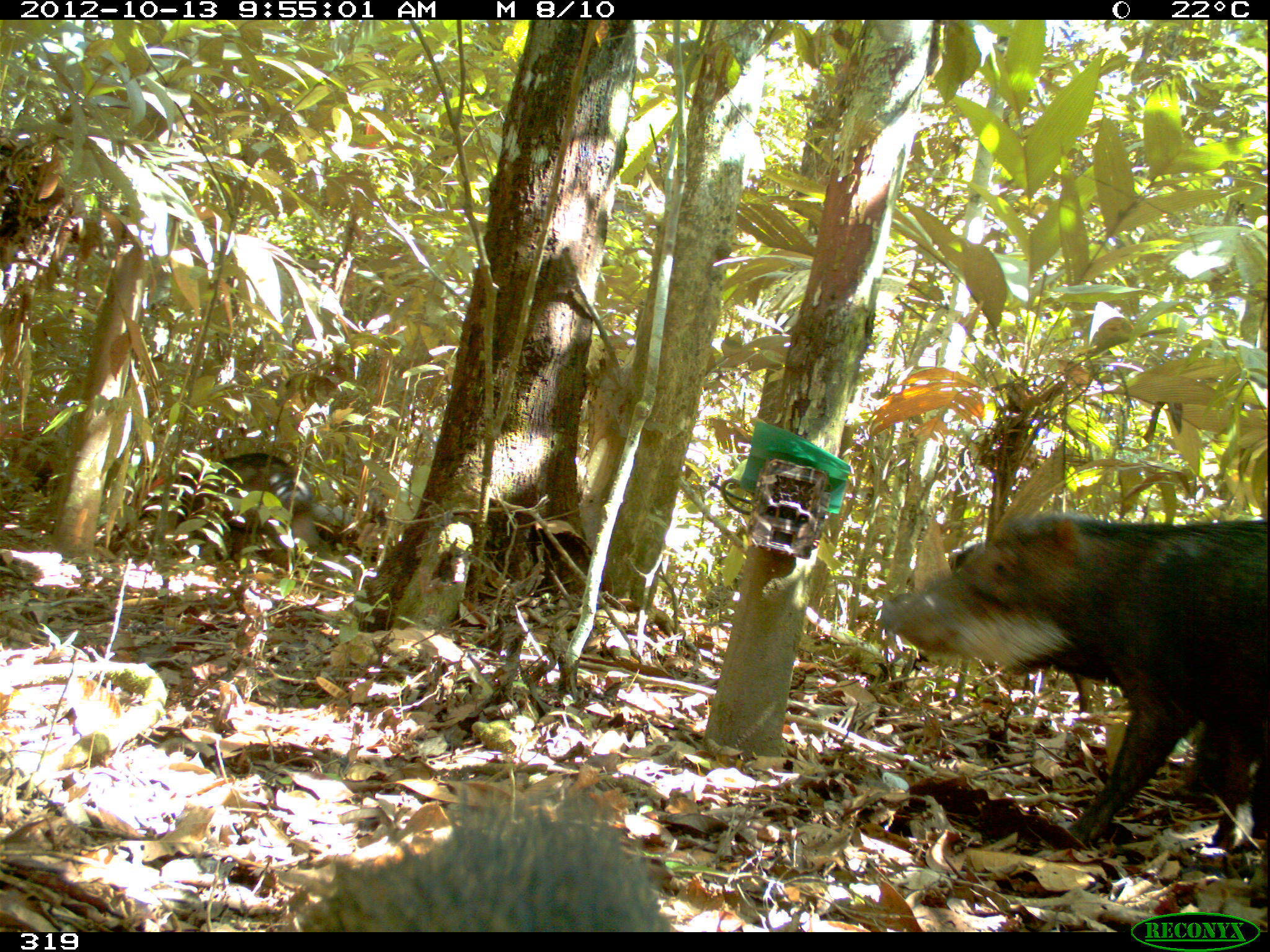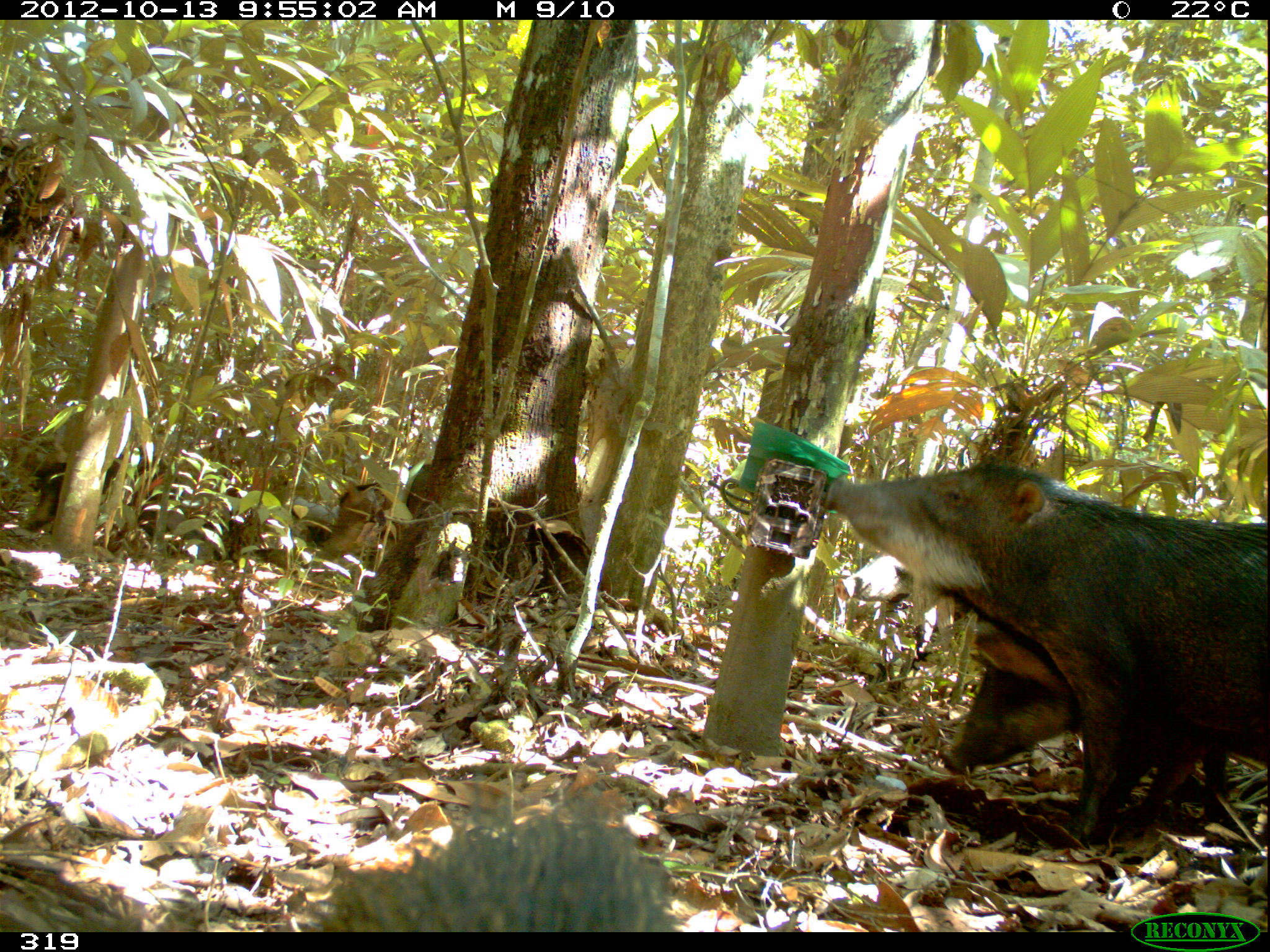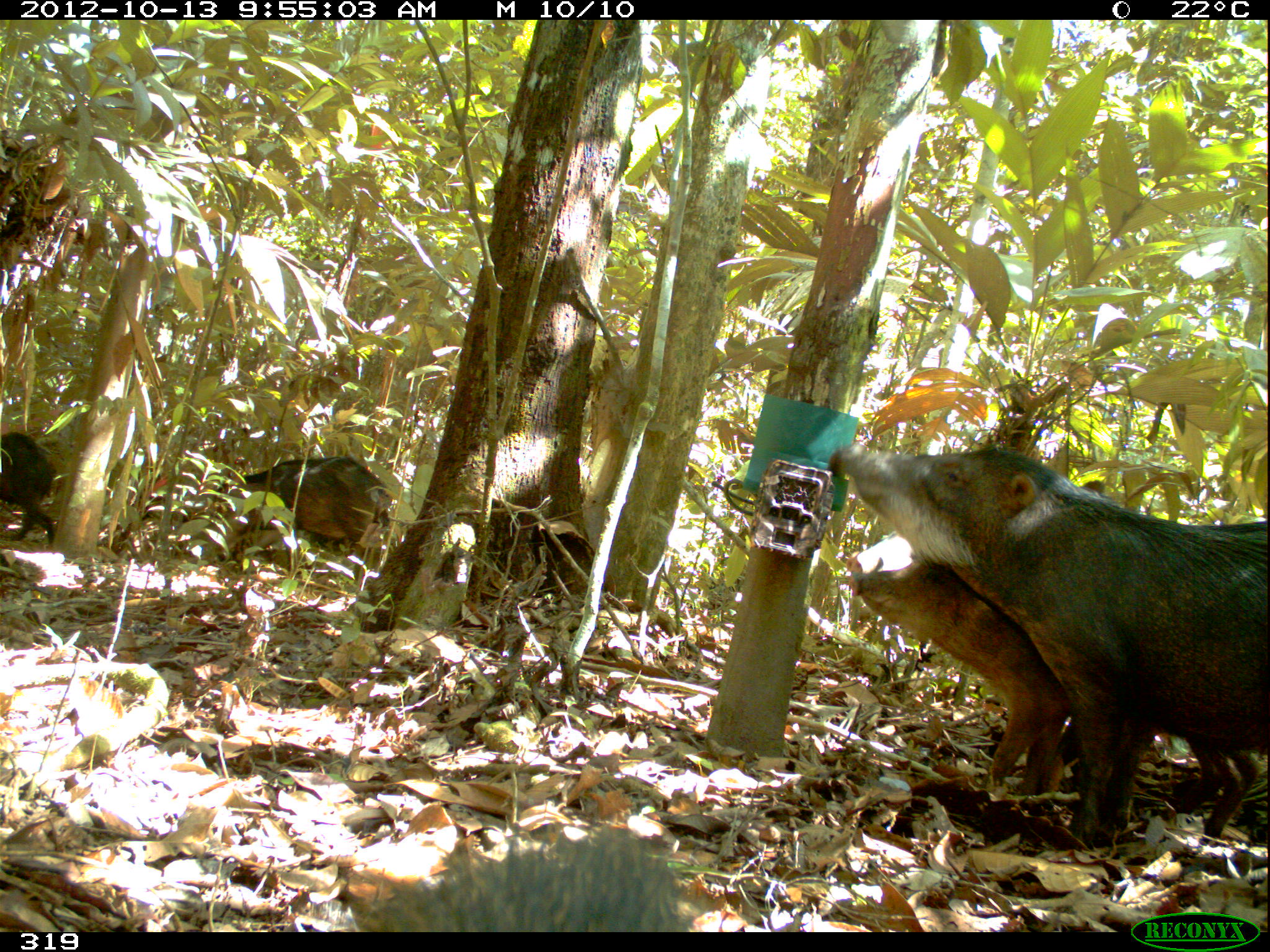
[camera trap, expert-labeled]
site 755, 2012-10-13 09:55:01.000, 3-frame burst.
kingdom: Animalia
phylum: Chordata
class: Mammalia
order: Artiodactyla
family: Tayassuidae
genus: Tayassu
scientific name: Tayassu pecari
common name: white-lipped peccary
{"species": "Tayassu pecari (white-lipped peccary)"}